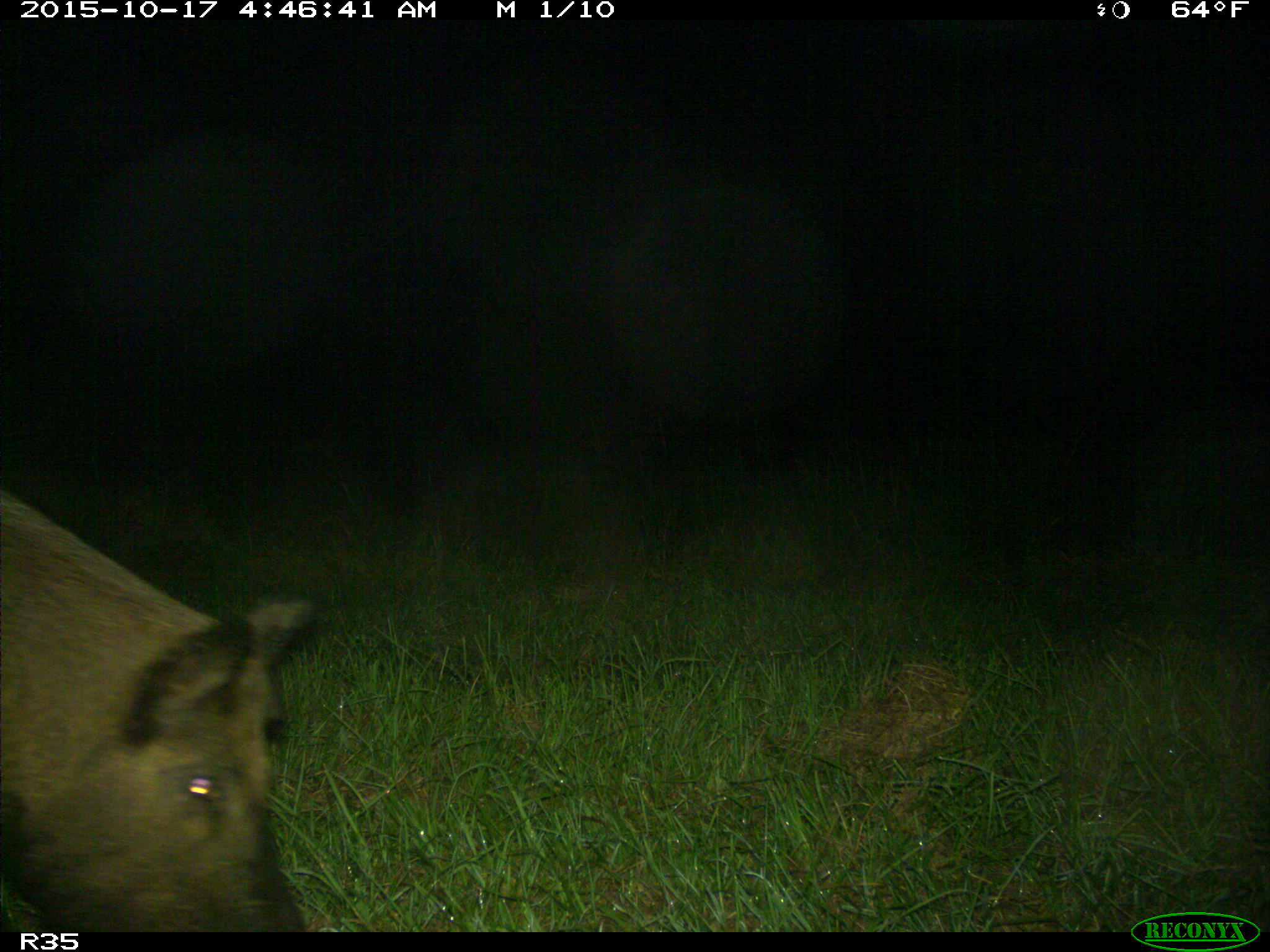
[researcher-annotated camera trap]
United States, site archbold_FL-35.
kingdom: Animalia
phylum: Chordata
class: Mammalia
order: Artiodactyla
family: Suidae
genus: Sus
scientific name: Sus scrofa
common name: wild boar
Sus scrofa (wild boar).